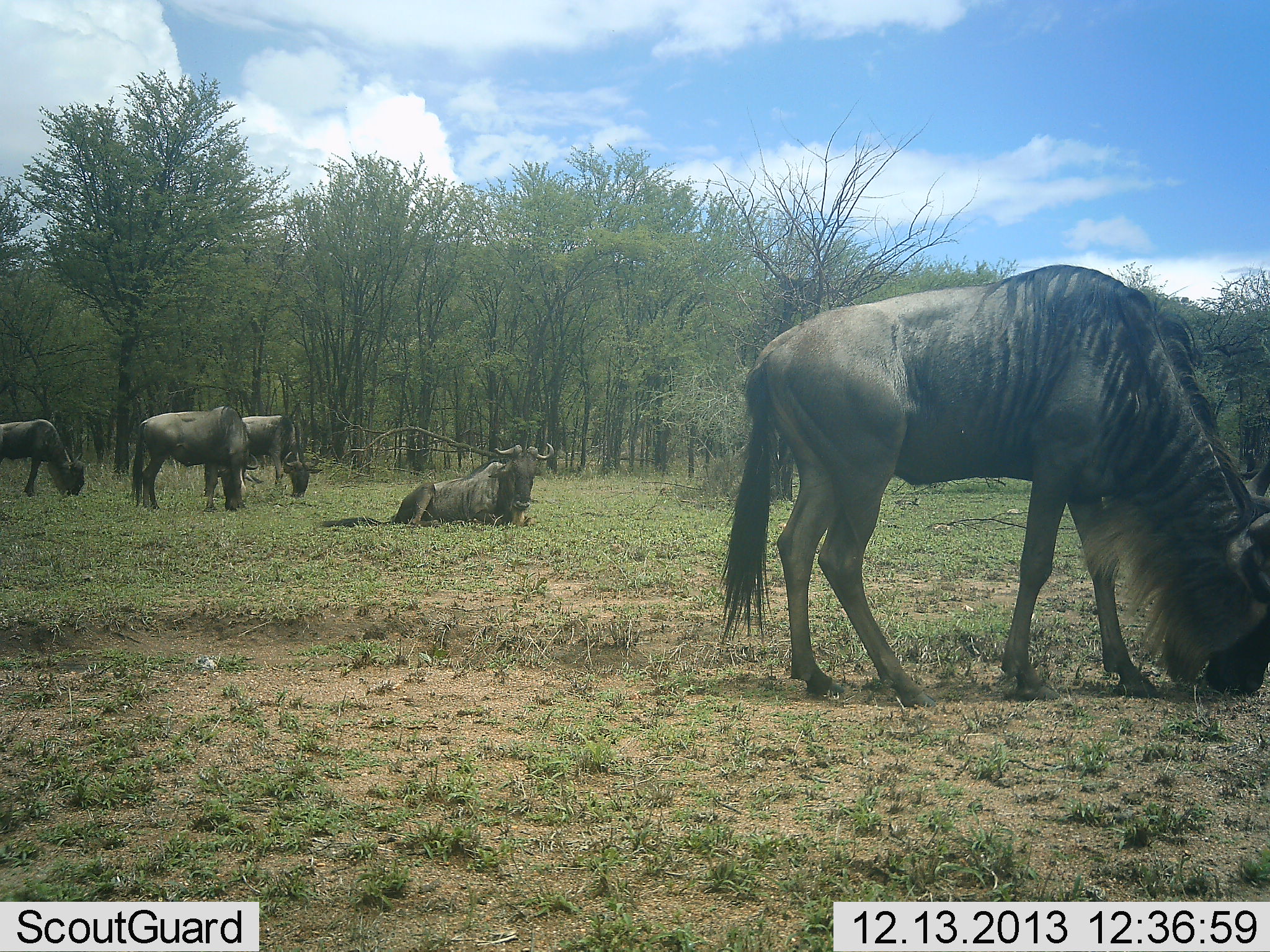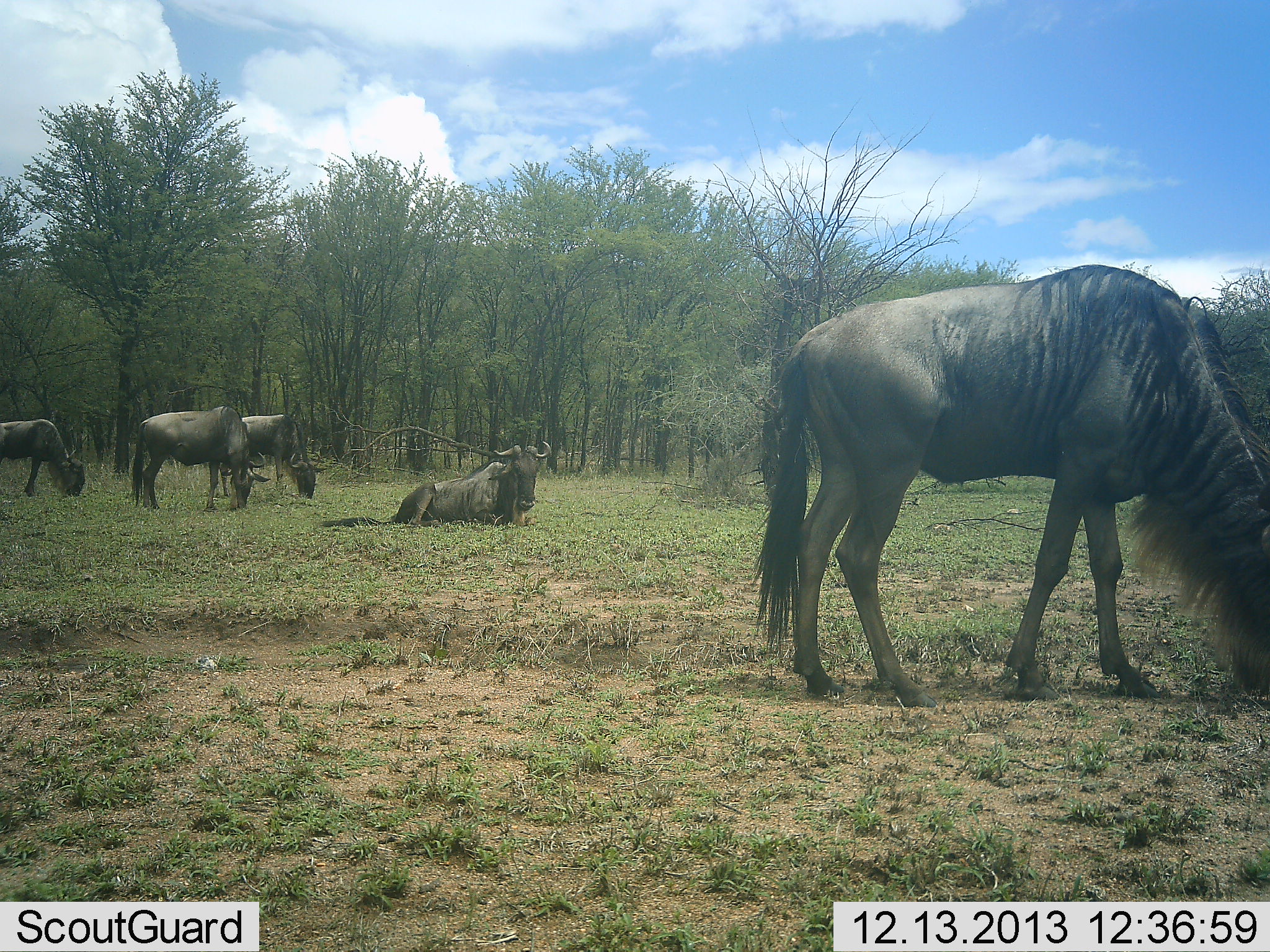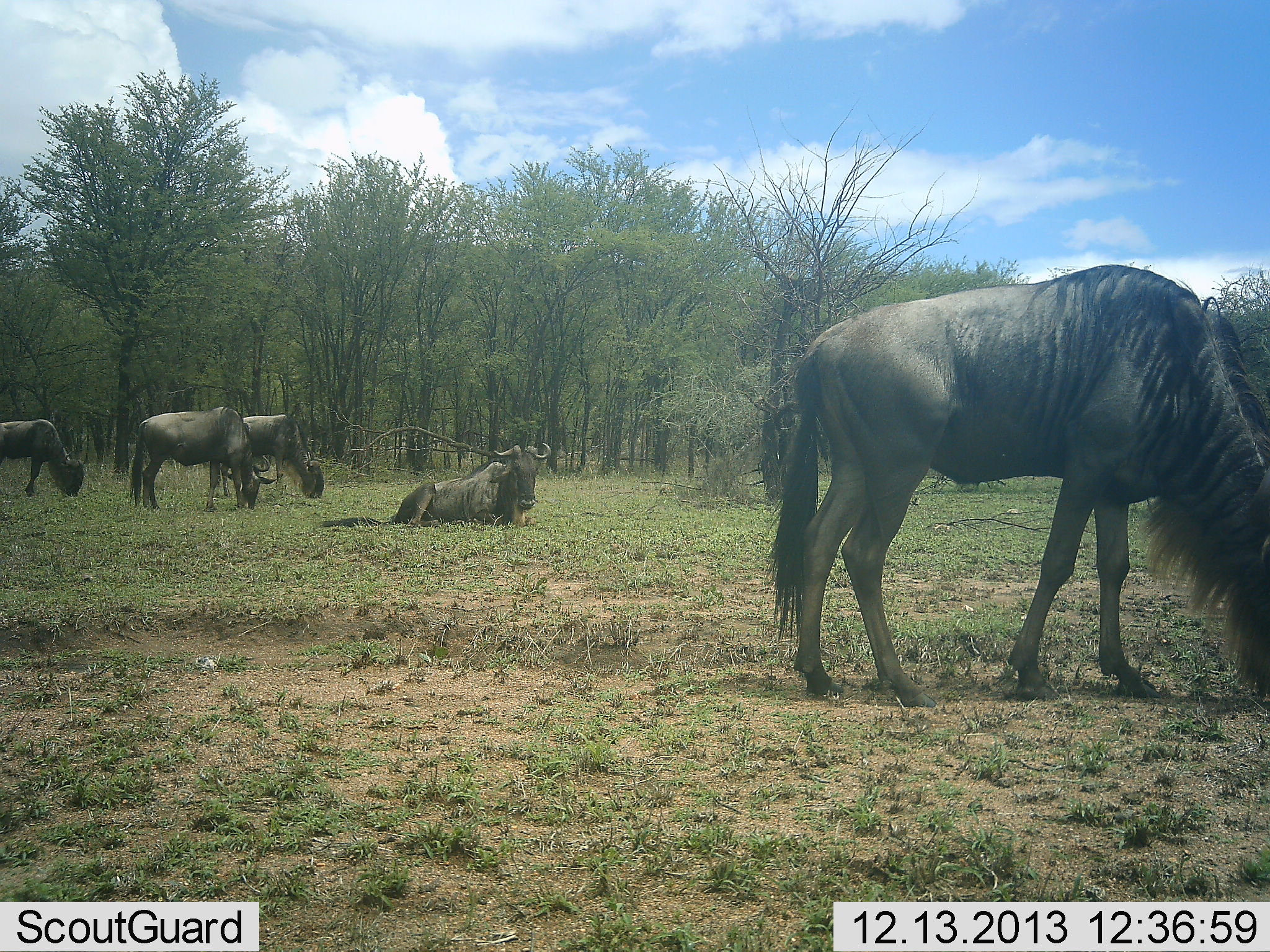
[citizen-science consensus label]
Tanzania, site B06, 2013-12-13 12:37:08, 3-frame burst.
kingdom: Animalia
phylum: Chordata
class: Mammalia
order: Artiodactyla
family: Bovidae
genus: Connochaetes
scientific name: Connochaetes taurinus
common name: blue wildebeest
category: wildebeest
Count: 5.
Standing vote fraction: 30%.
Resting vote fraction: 100%.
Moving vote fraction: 10%.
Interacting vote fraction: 0%.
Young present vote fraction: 0%.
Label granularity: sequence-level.